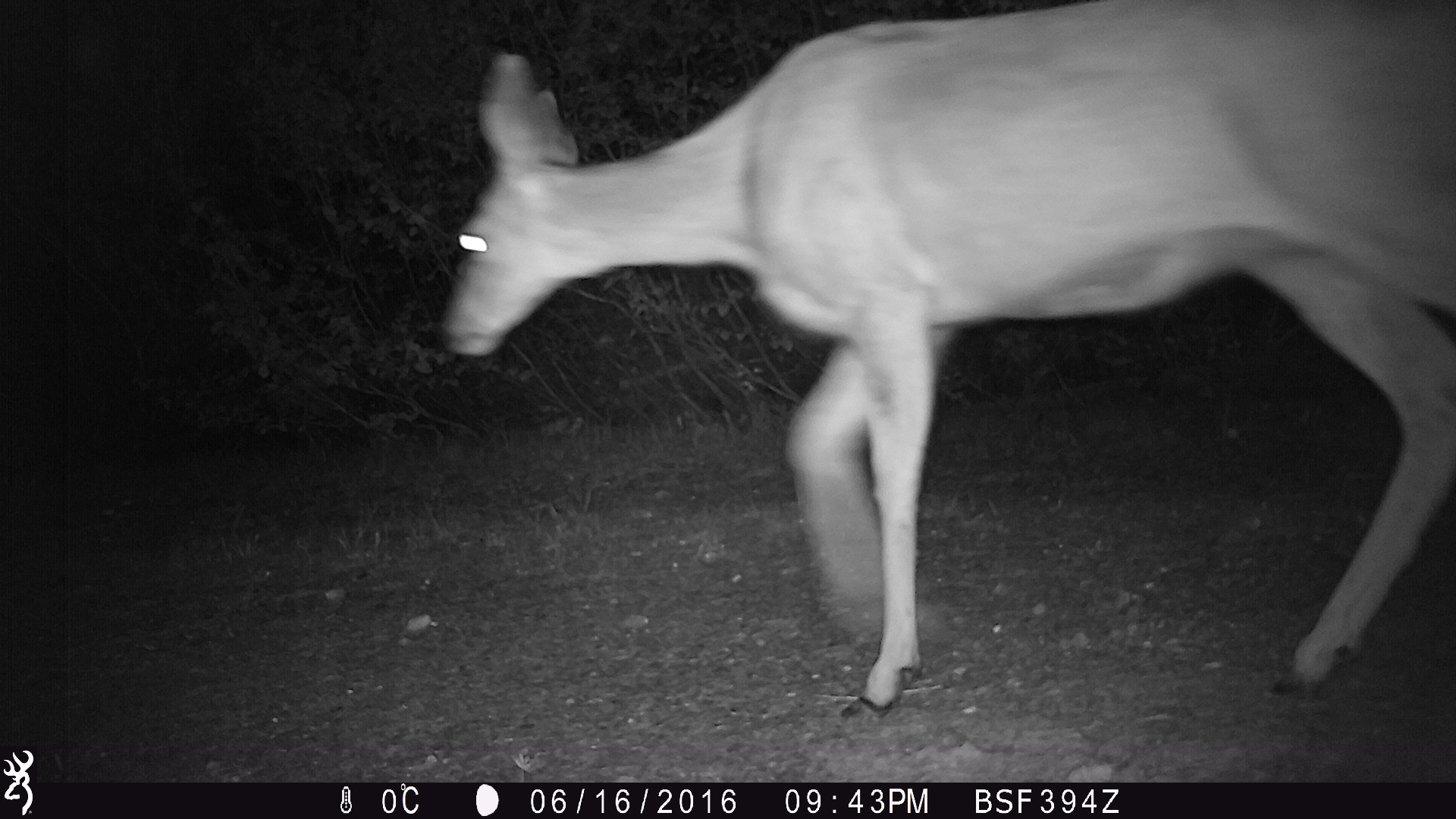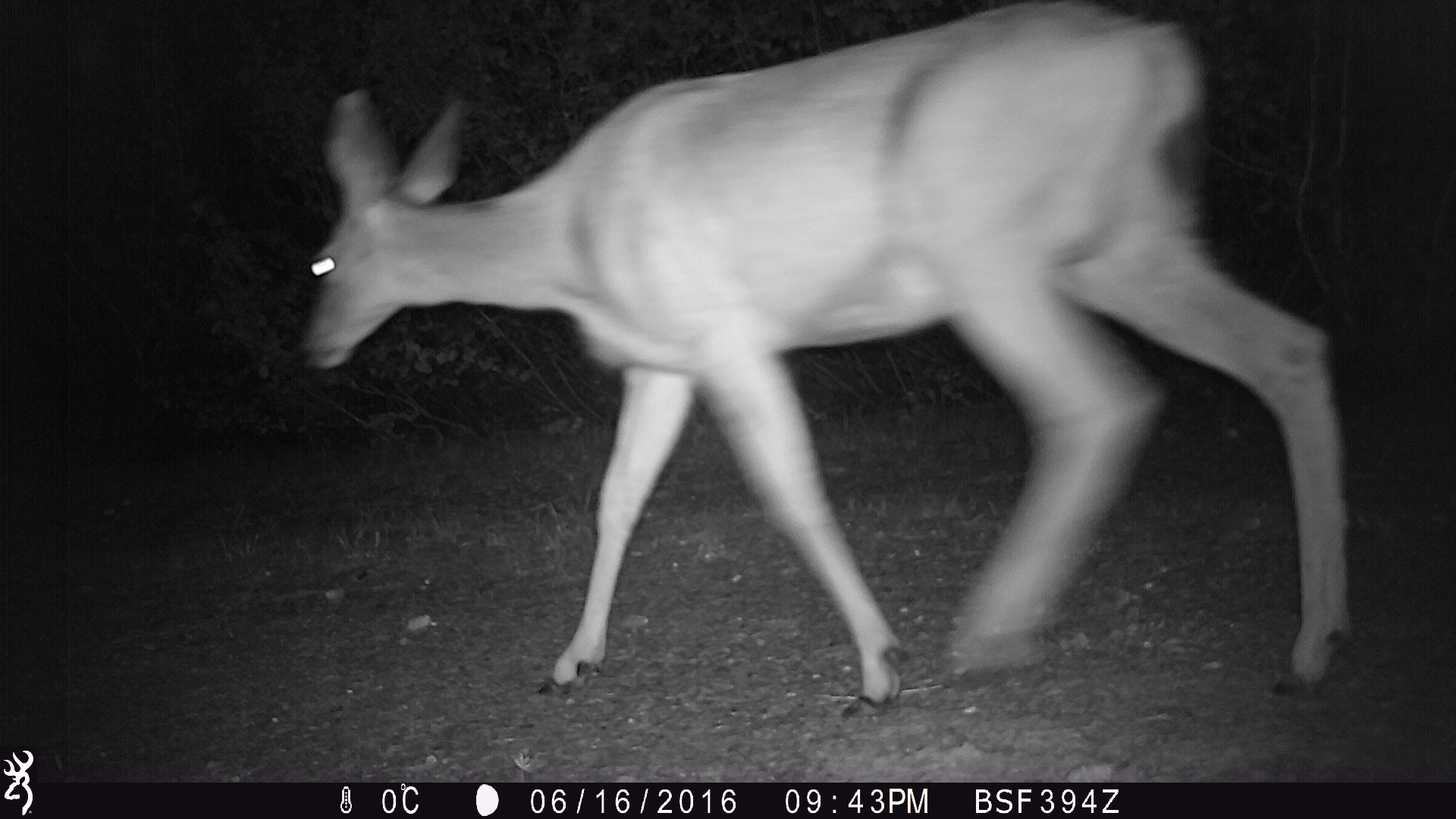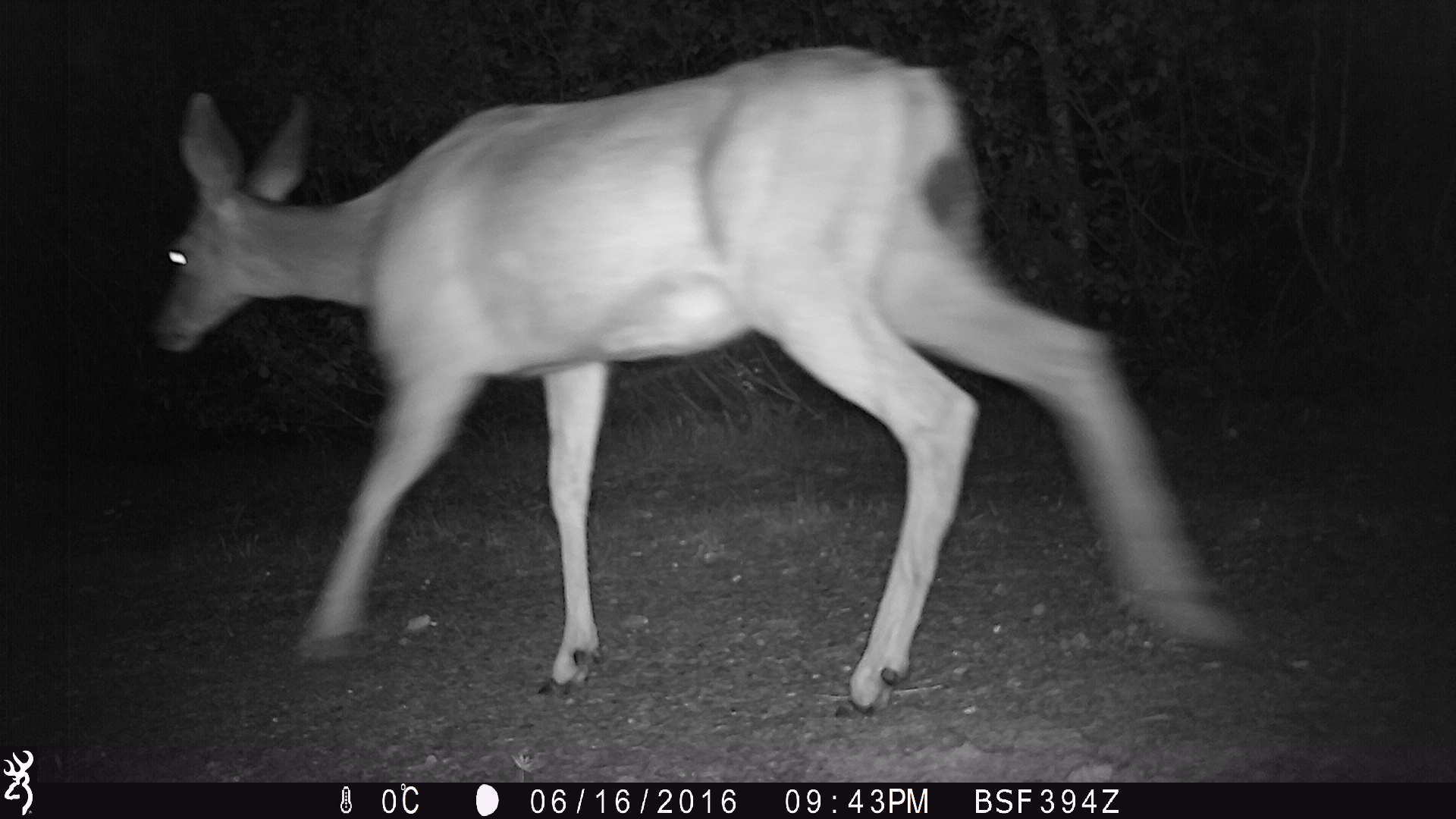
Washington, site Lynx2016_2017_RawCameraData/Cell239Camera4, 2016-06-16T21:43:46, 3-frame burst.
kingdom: Animalia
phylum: Chordata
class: Mammalia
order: Artiodactyla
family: Cervidae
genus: Odocoileus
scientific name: Odocoileus hemionus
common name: mule deer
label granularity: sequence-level